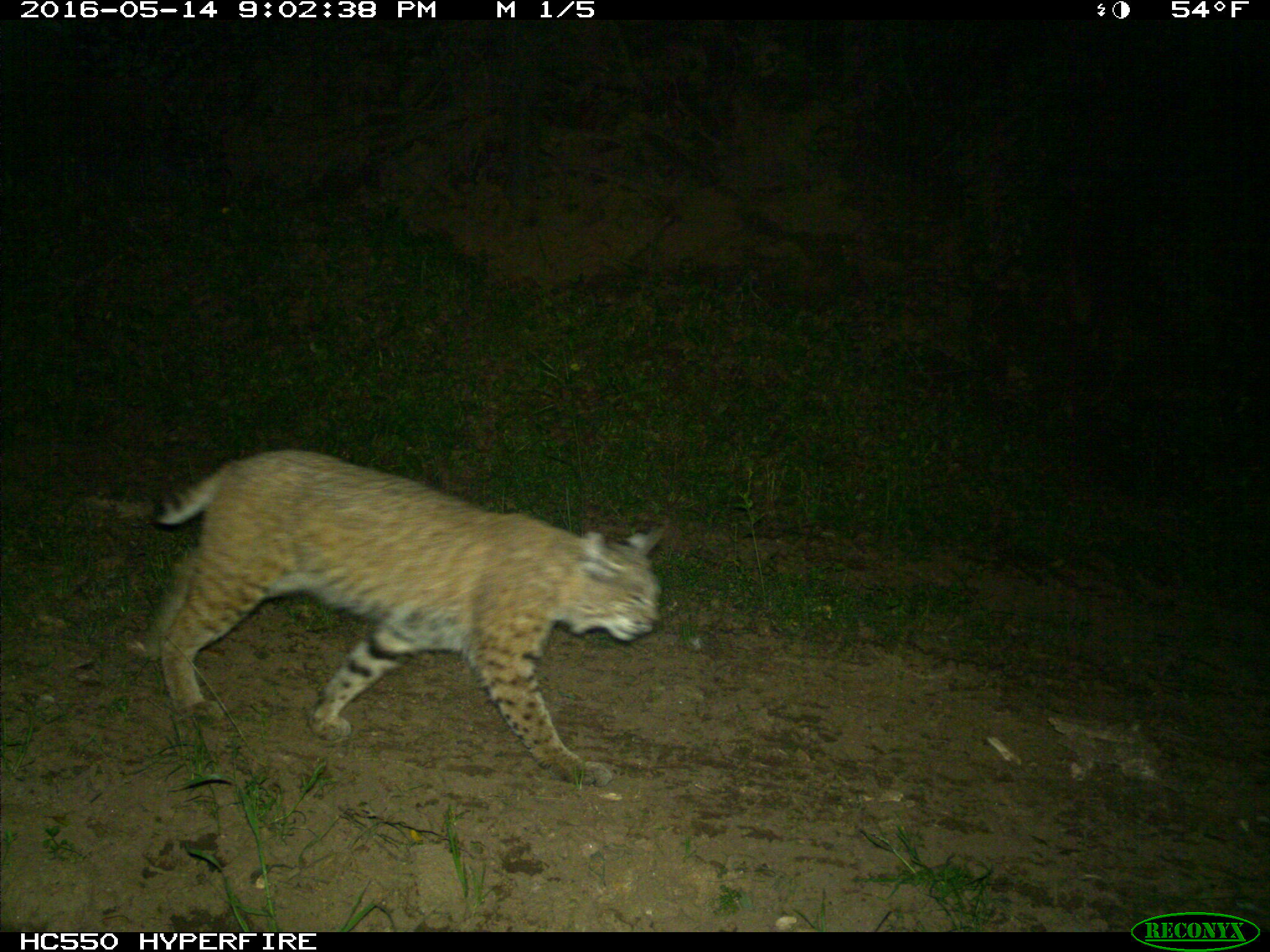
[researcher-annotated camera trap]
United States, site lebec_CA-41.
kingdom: Animalia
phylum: Chordata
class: Mammalia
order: Carnivora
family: Felidae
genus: Lynx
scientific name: Lynx rufus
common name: bobcat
Lynx rufus (bobcat).